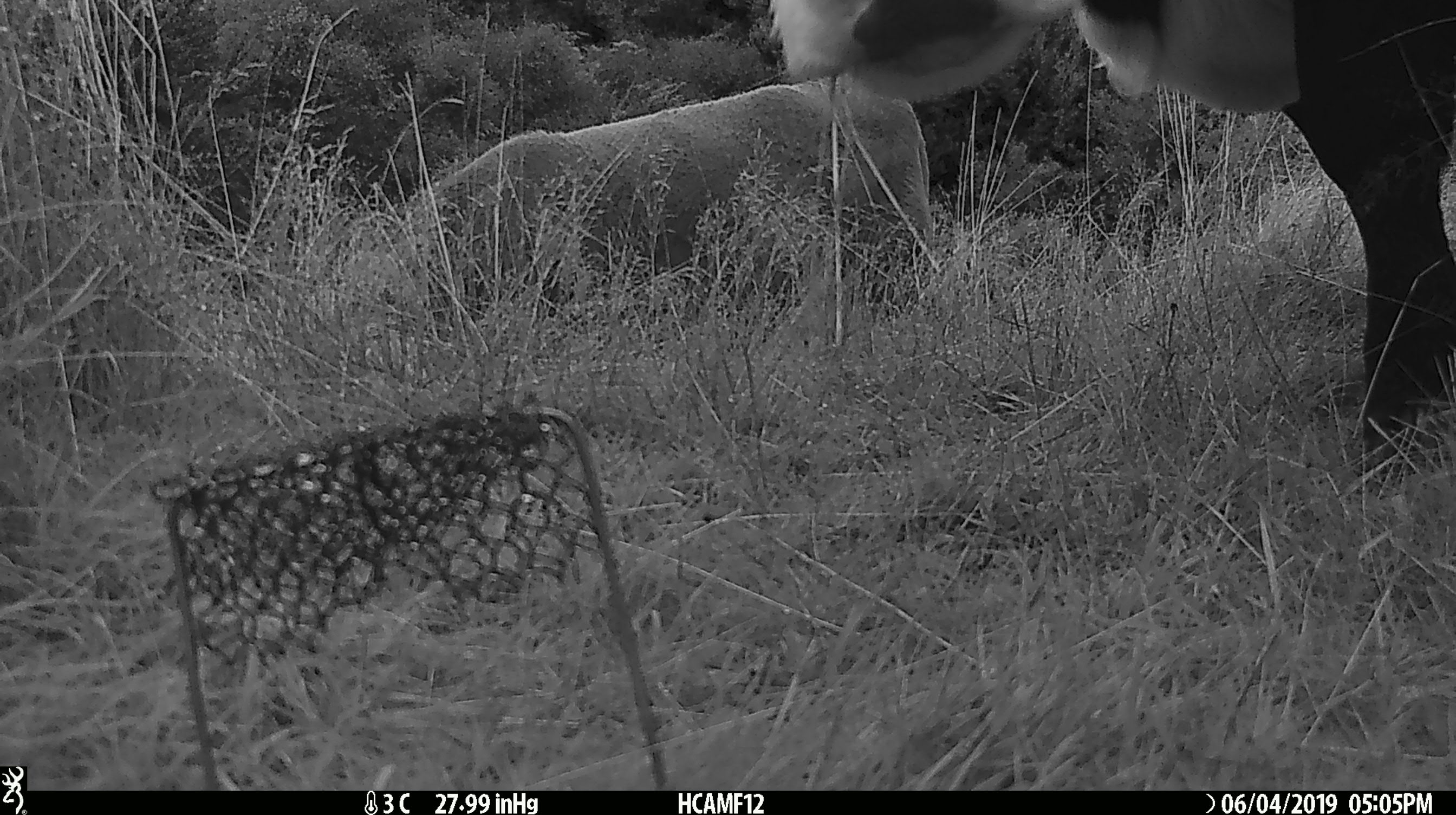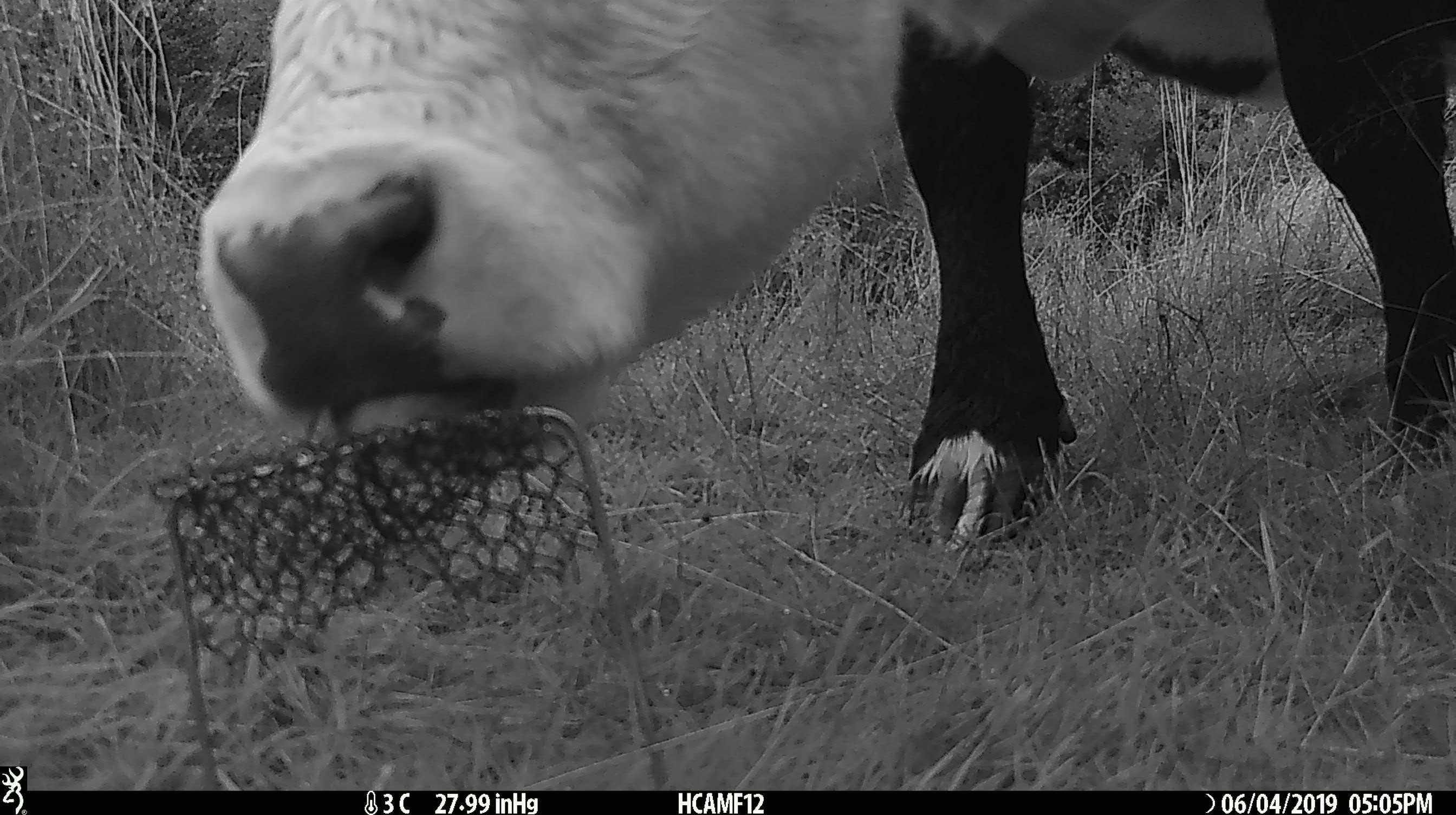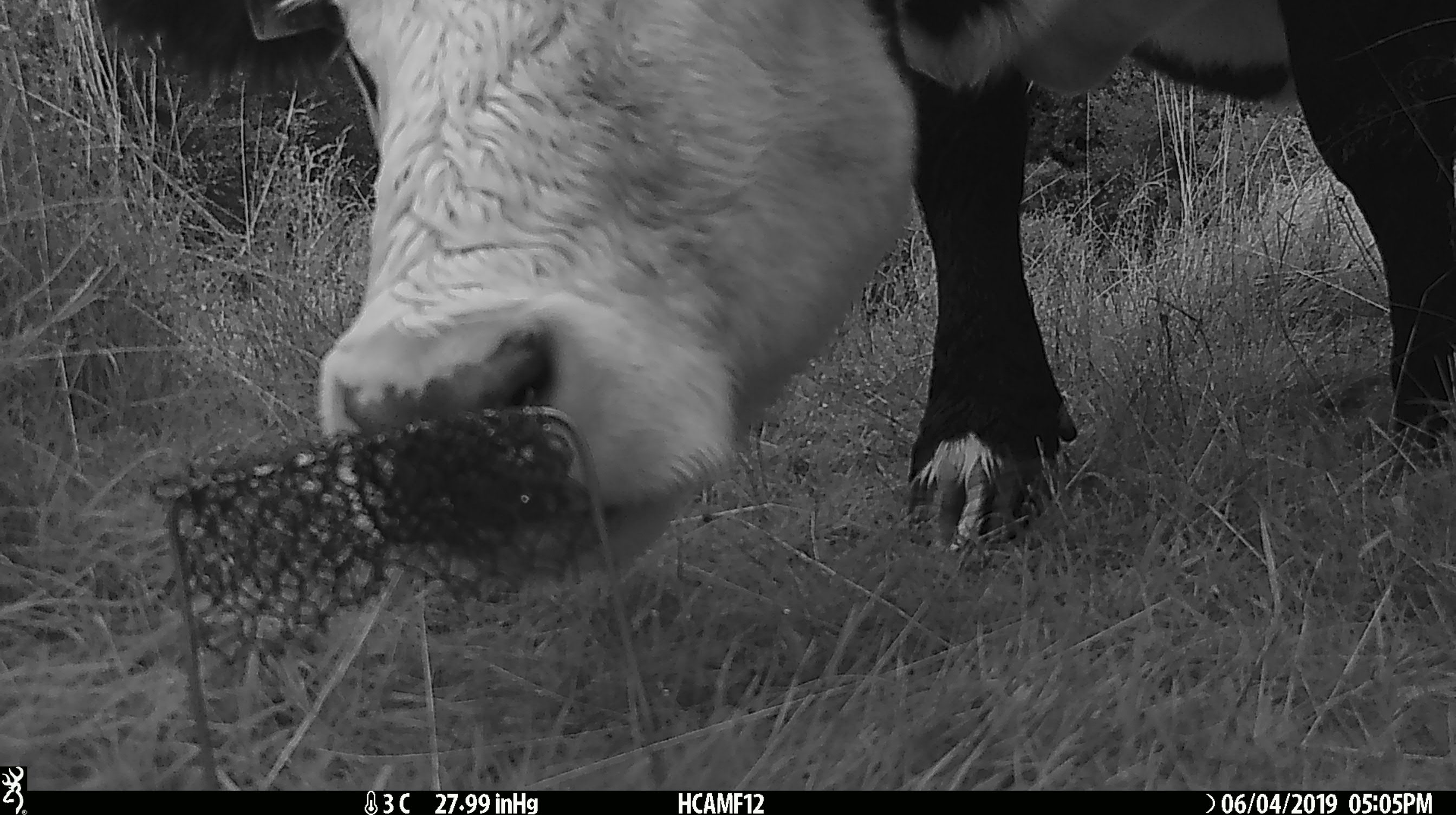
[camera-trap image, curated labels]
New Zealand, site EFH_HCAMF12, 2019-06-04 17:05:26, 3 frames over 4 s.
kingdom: Animalia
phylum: Chordata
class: Mammalia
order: Artiodactyla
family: Bovidae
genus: Bos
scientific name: Bos taurus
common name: domestic cow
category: cow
Cow (domestic cow) (Bos taurus).